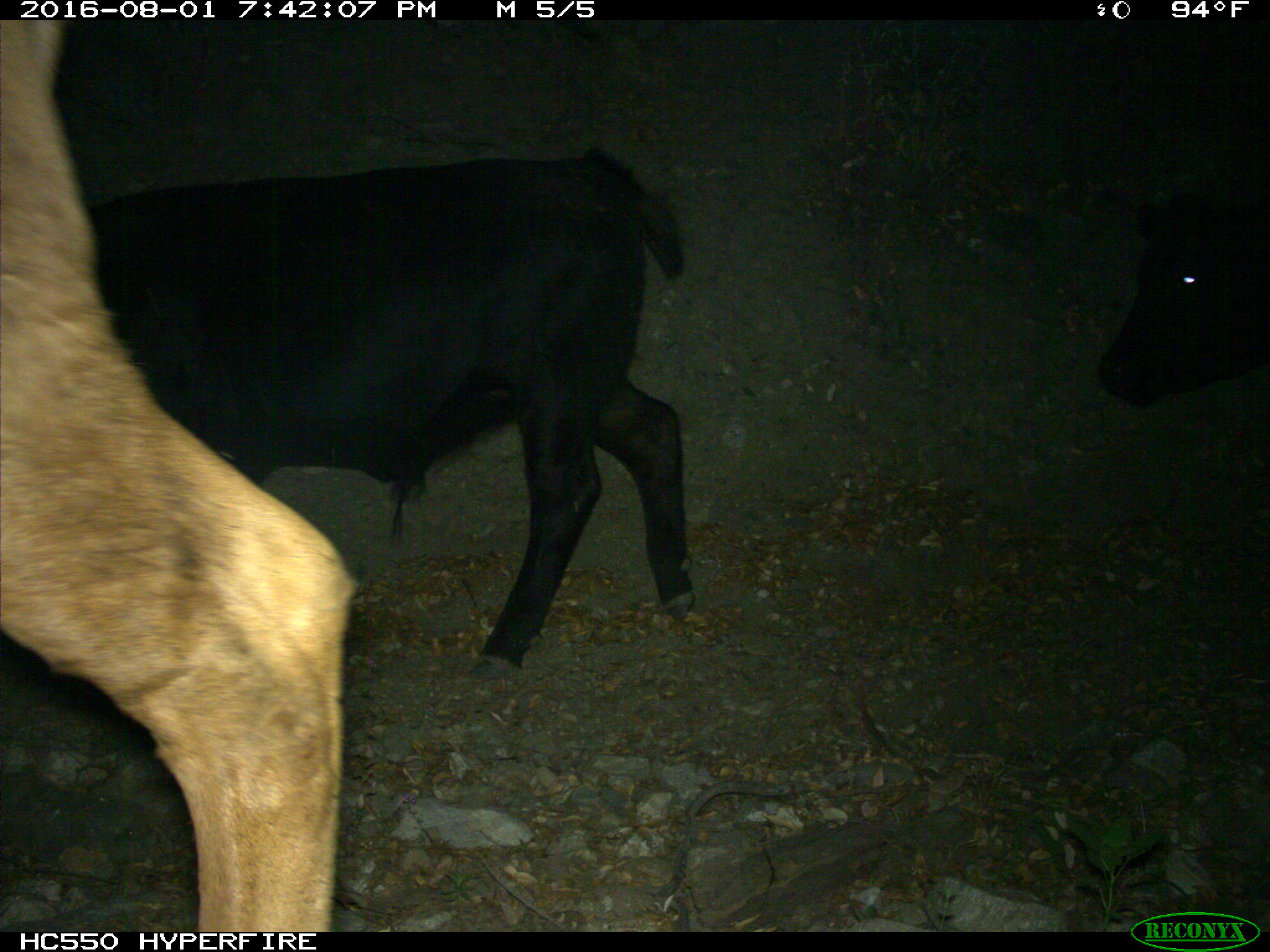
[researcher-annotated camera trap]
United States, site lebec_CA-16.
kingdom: Animalia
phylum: Chordata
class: Mammalia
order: Artiodactyla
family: Bovidae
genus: Bos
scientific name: Bos taurus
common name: domestic cow